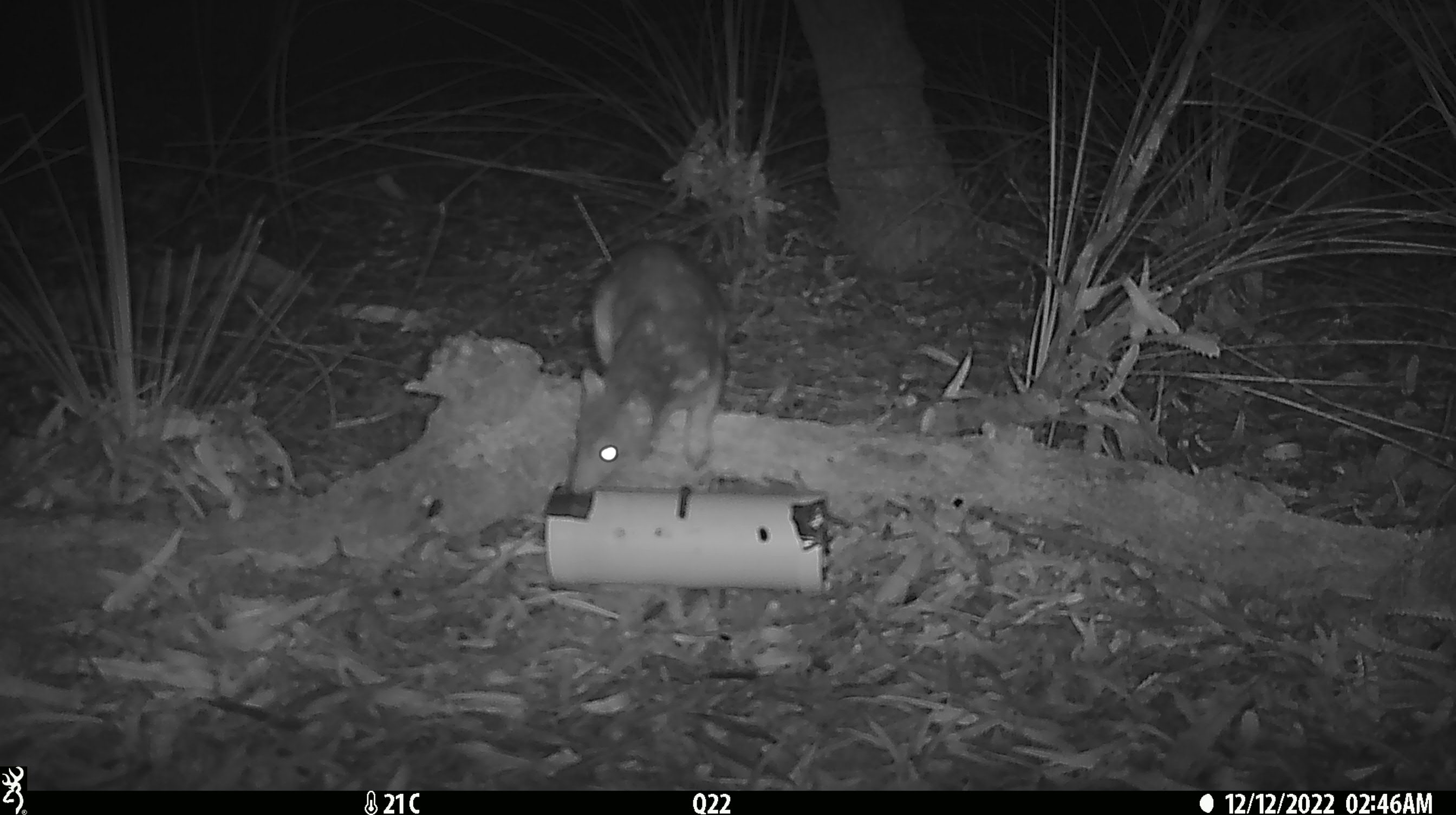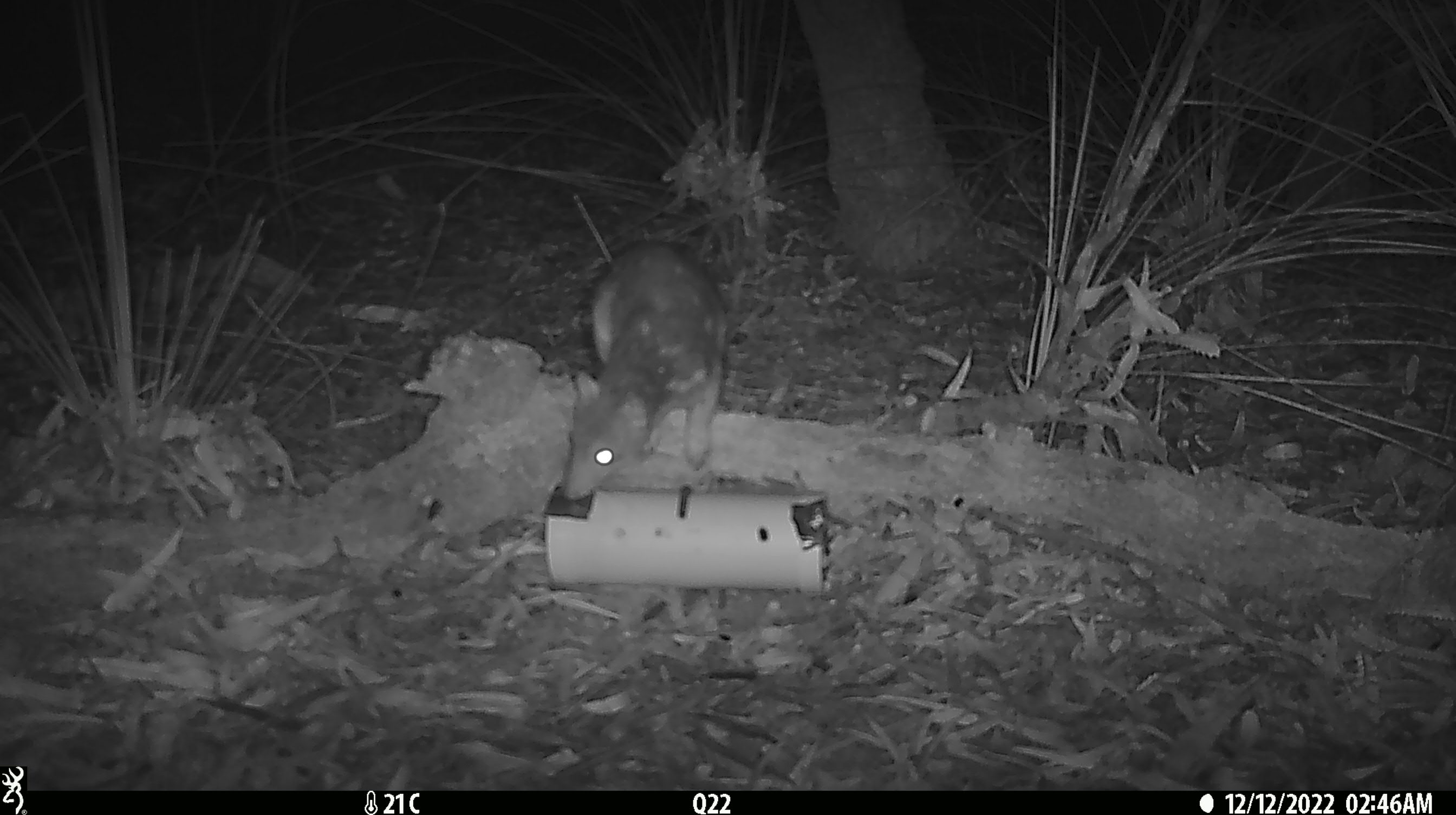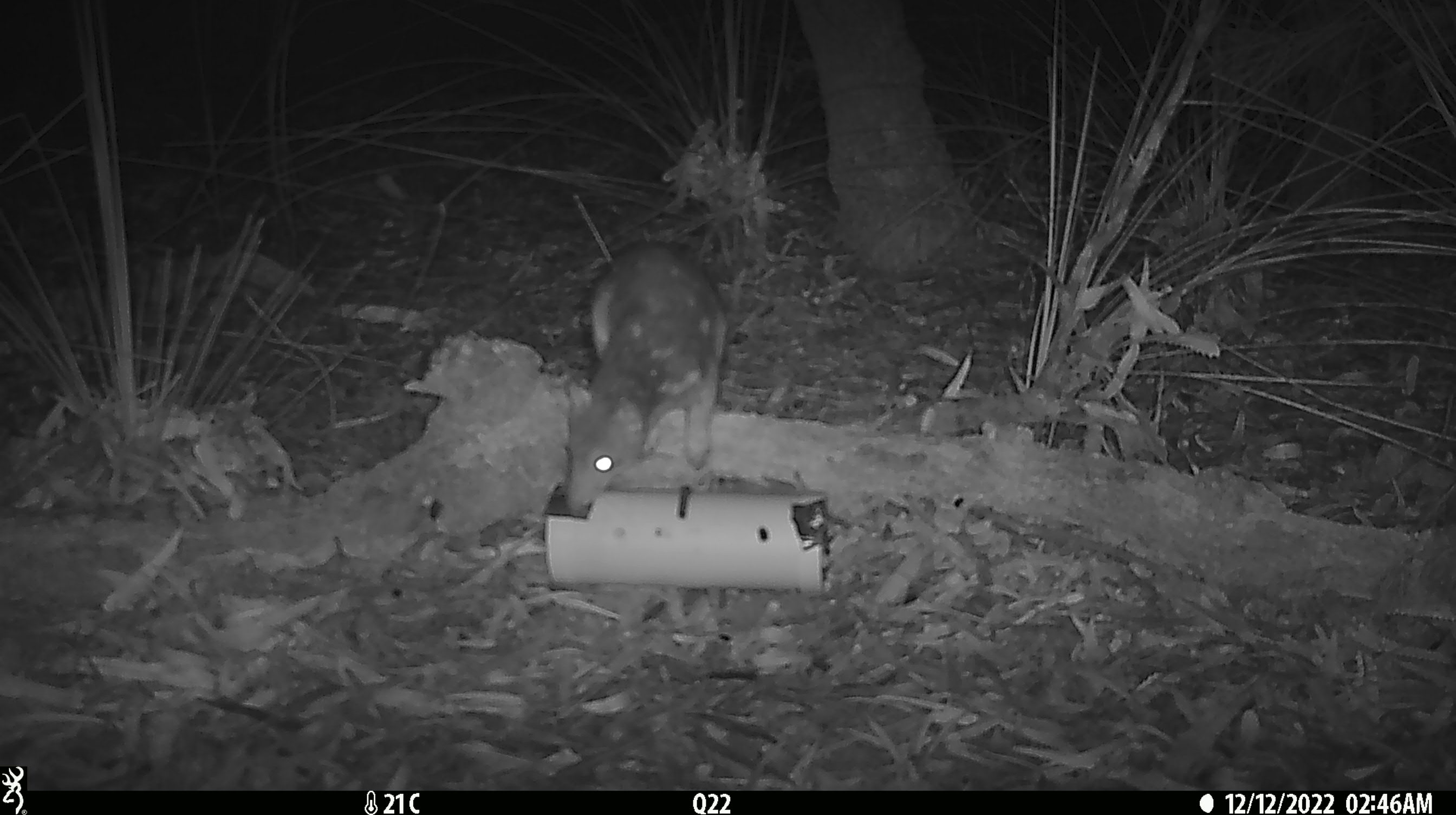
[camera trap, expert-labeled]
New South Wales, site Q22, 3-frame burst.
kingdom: Animalia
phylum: Chordata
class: Mammalia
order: Dasyuromorphia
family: Dasyuridae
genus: Dasyurus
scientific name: Dasyurus maculatus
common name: spotted-tailed quoll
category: quoll